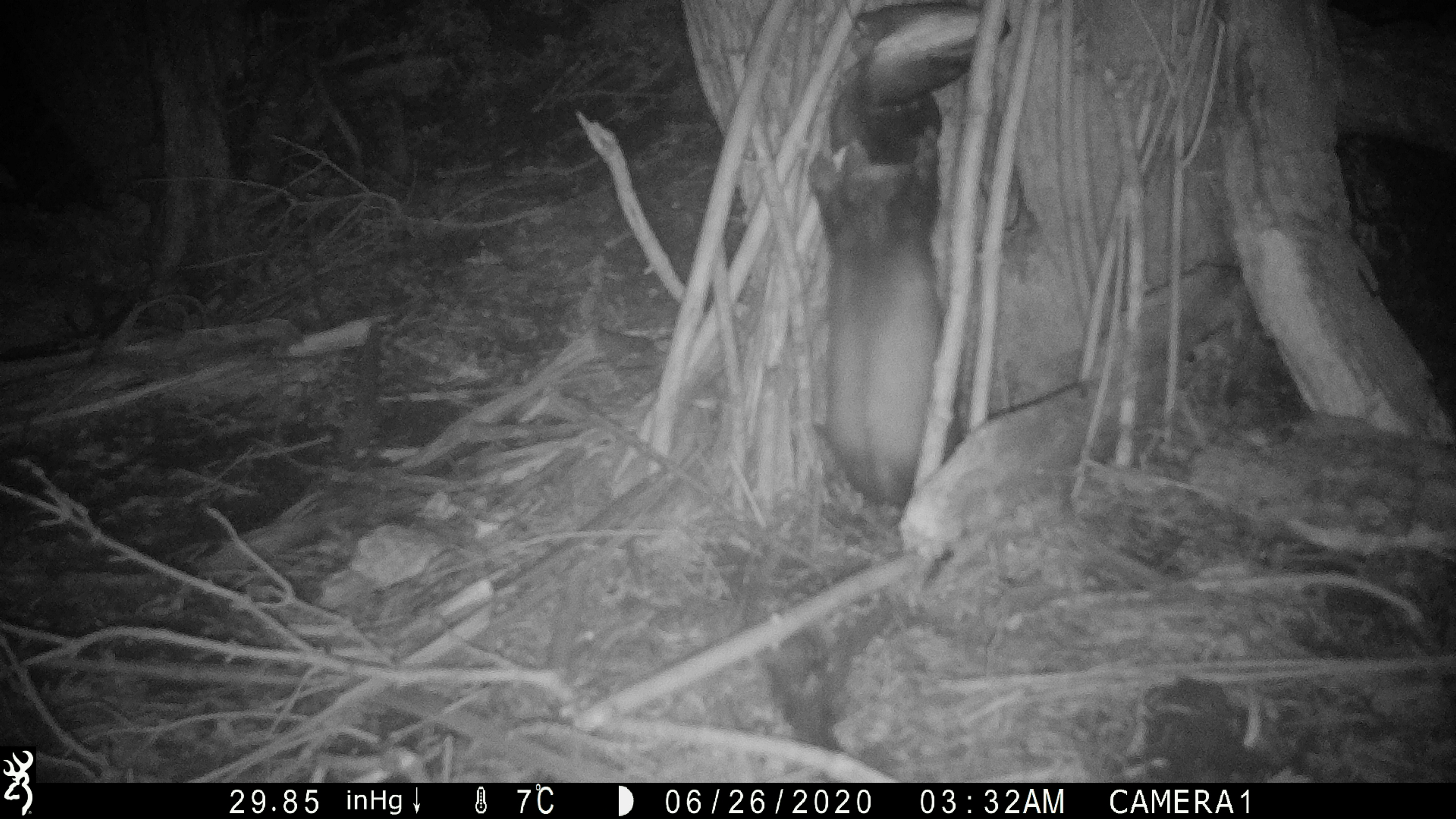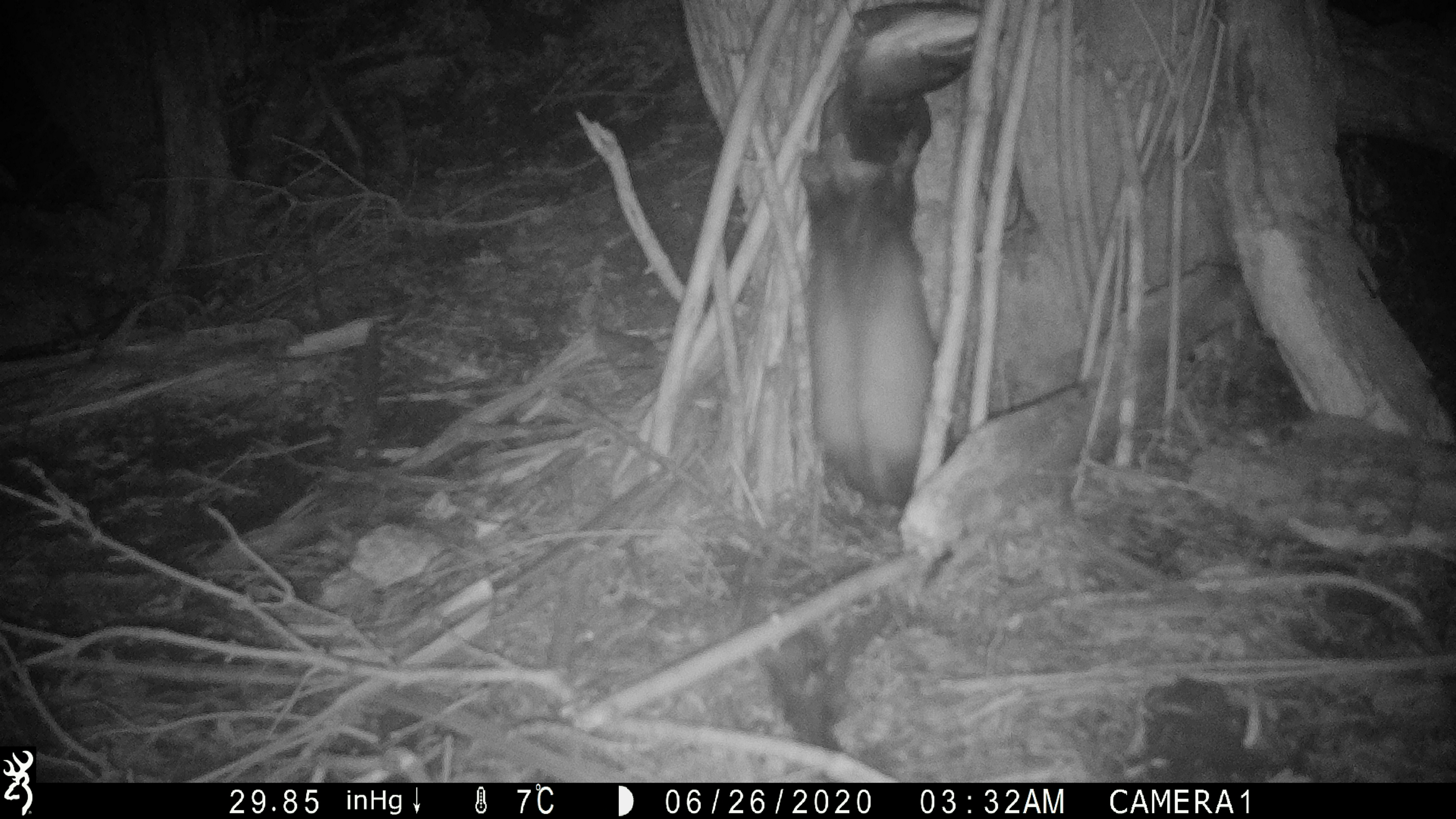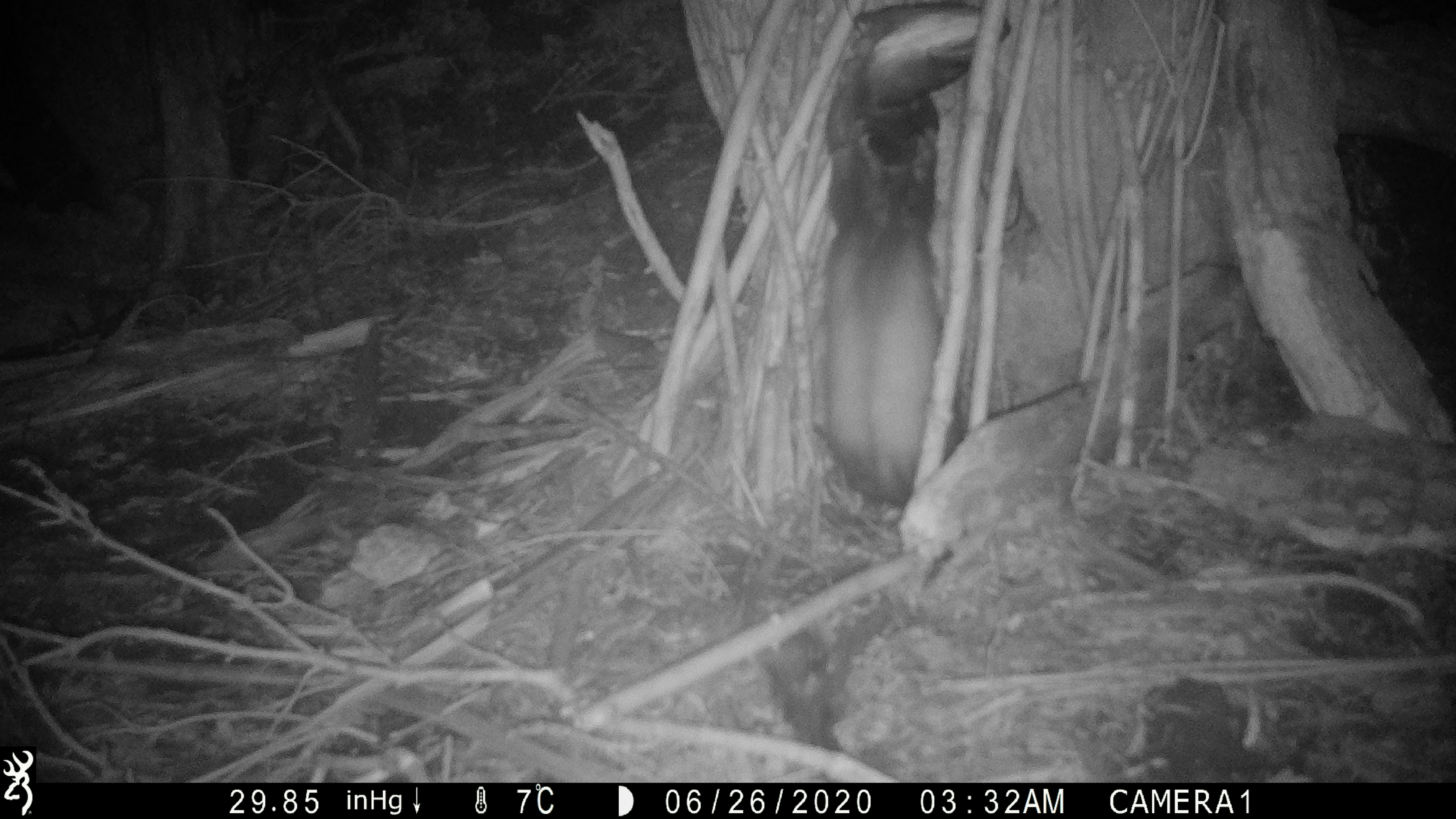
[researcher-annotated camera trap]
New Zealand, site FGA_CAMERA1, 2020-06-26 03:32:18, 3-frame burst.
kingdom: Animalia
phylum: Chordata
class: Mammalia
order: Carnivora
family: Mustelidae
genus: Mustela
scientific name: Mustela furo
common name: ferret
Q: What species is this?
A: Ferret (Mustela furo).